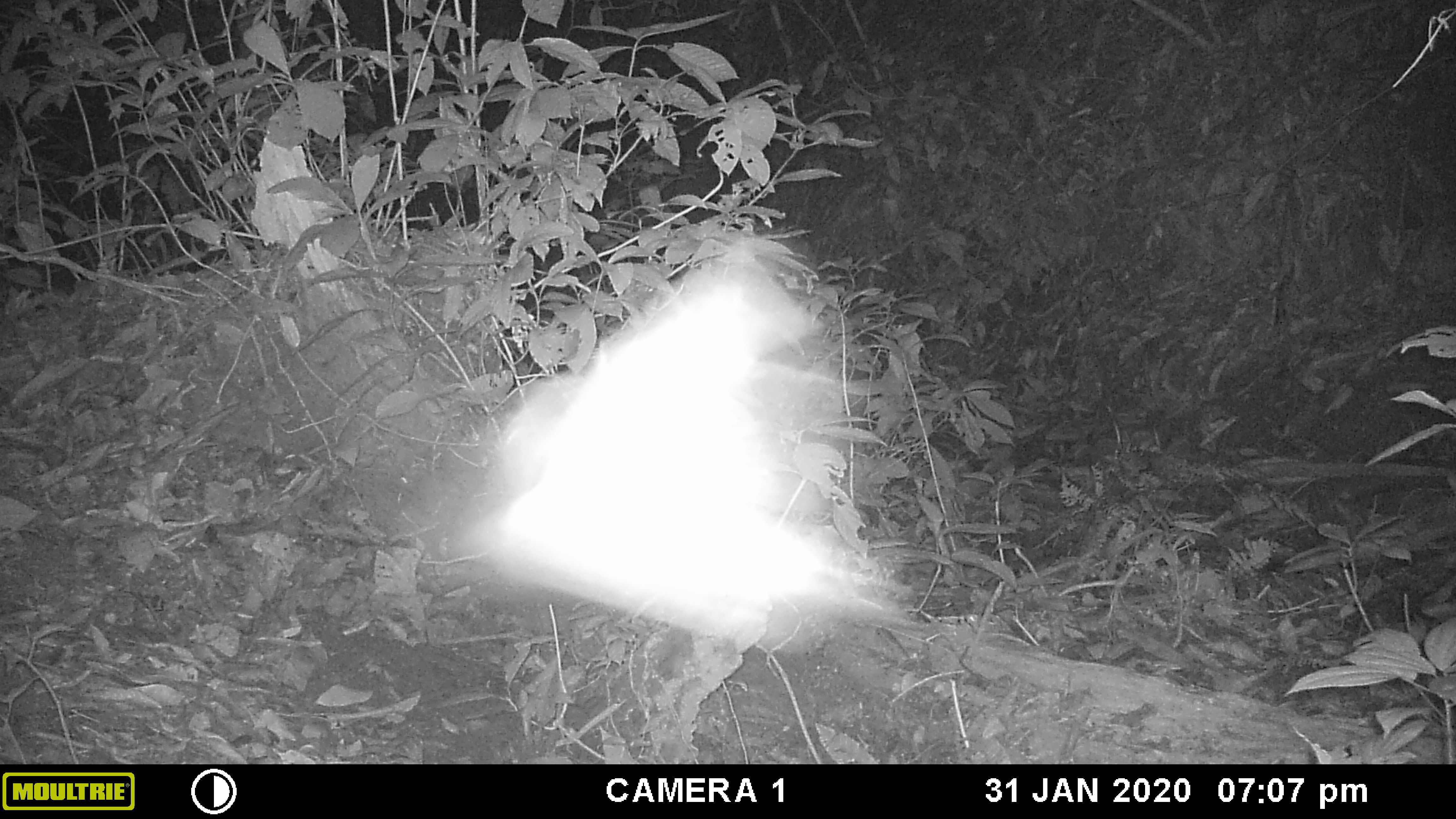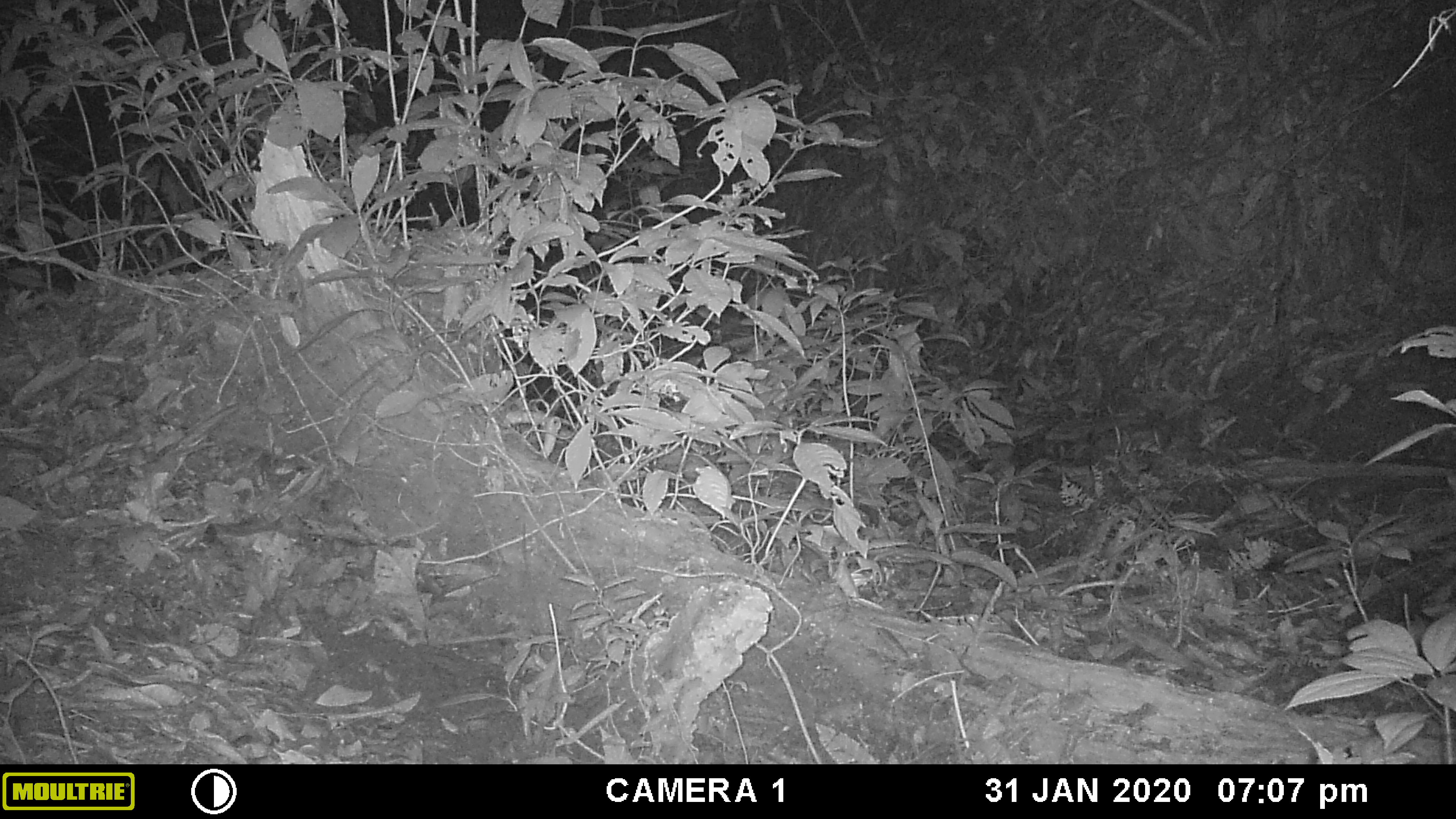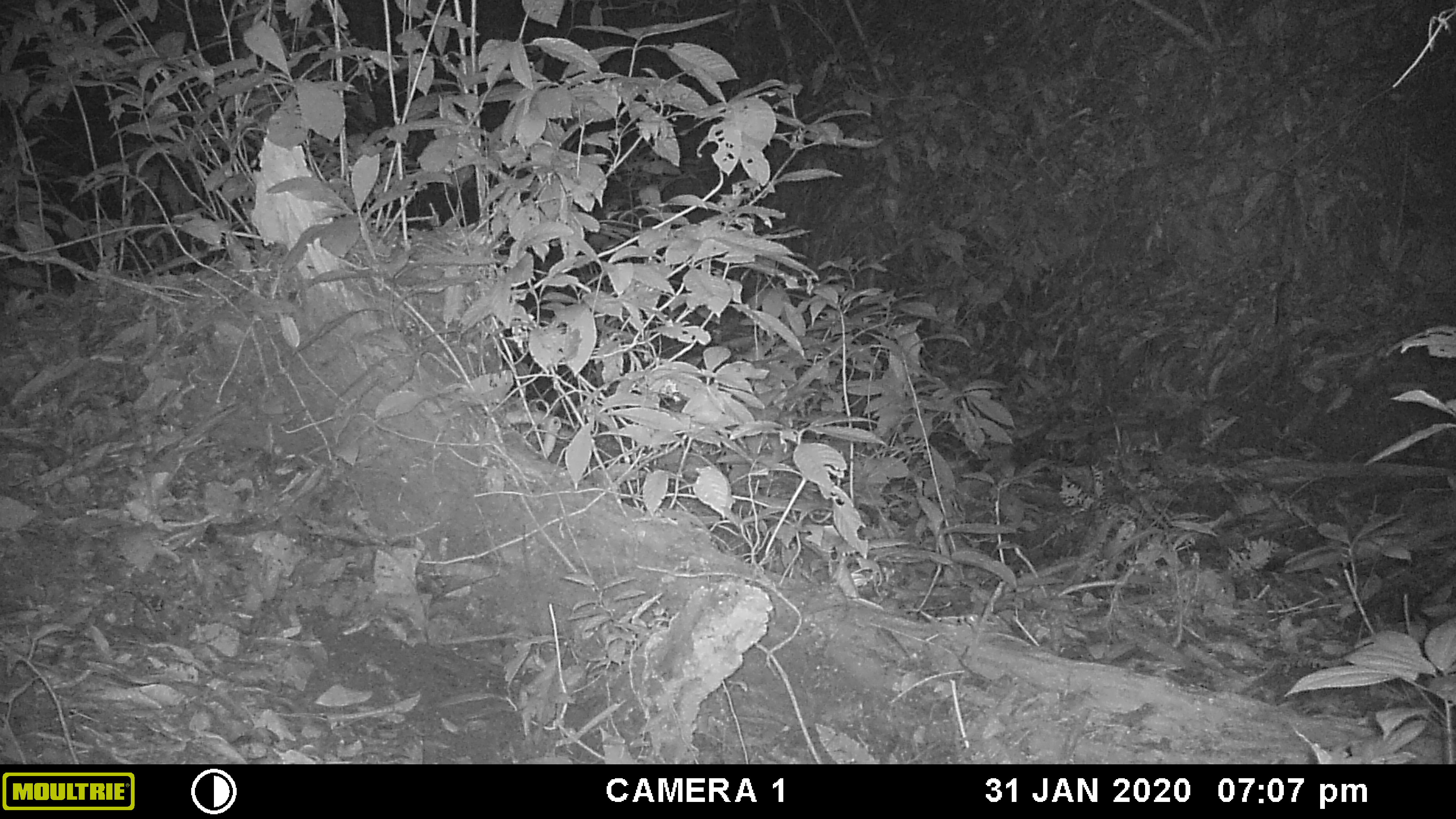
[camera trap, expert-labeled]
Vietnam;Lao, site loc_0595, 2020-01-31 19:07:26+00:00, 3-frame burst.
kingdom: Animalia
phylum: Arthropoda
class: Insecta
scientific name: Insecta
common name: insect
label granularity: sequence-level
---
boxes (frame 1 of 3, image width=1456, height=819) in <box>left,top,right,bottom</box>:
insect: <box>443,266,945,657</box>